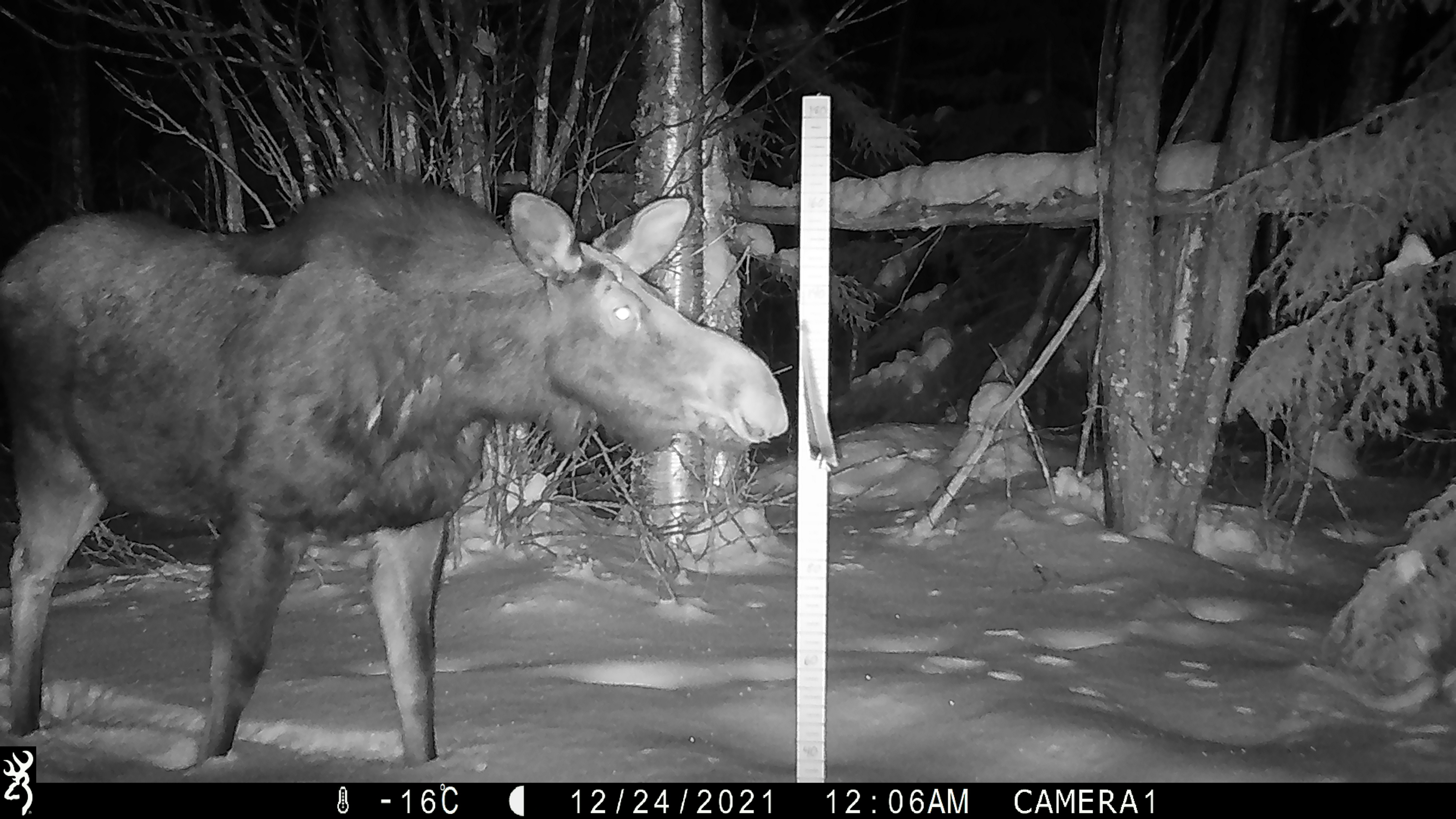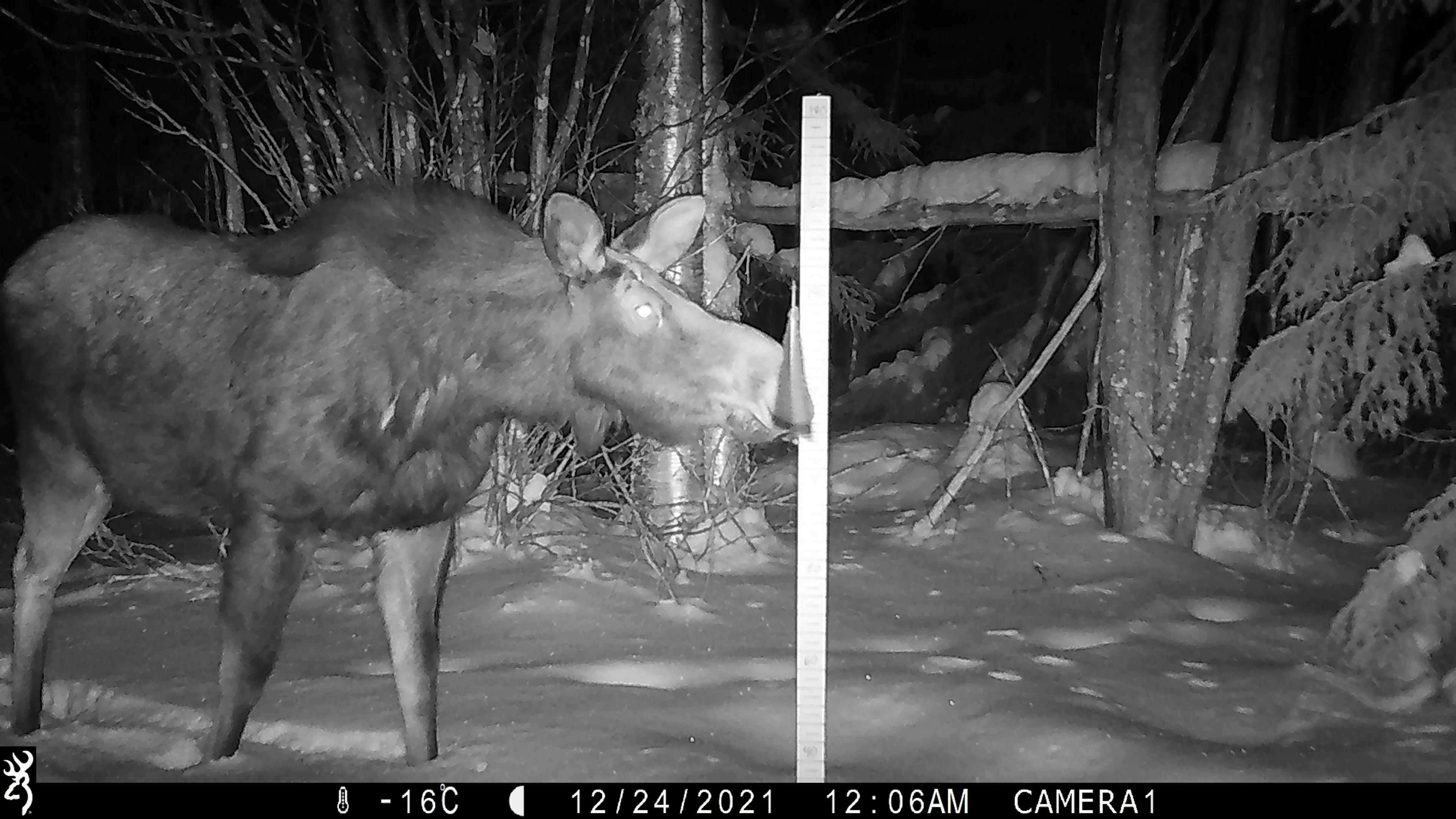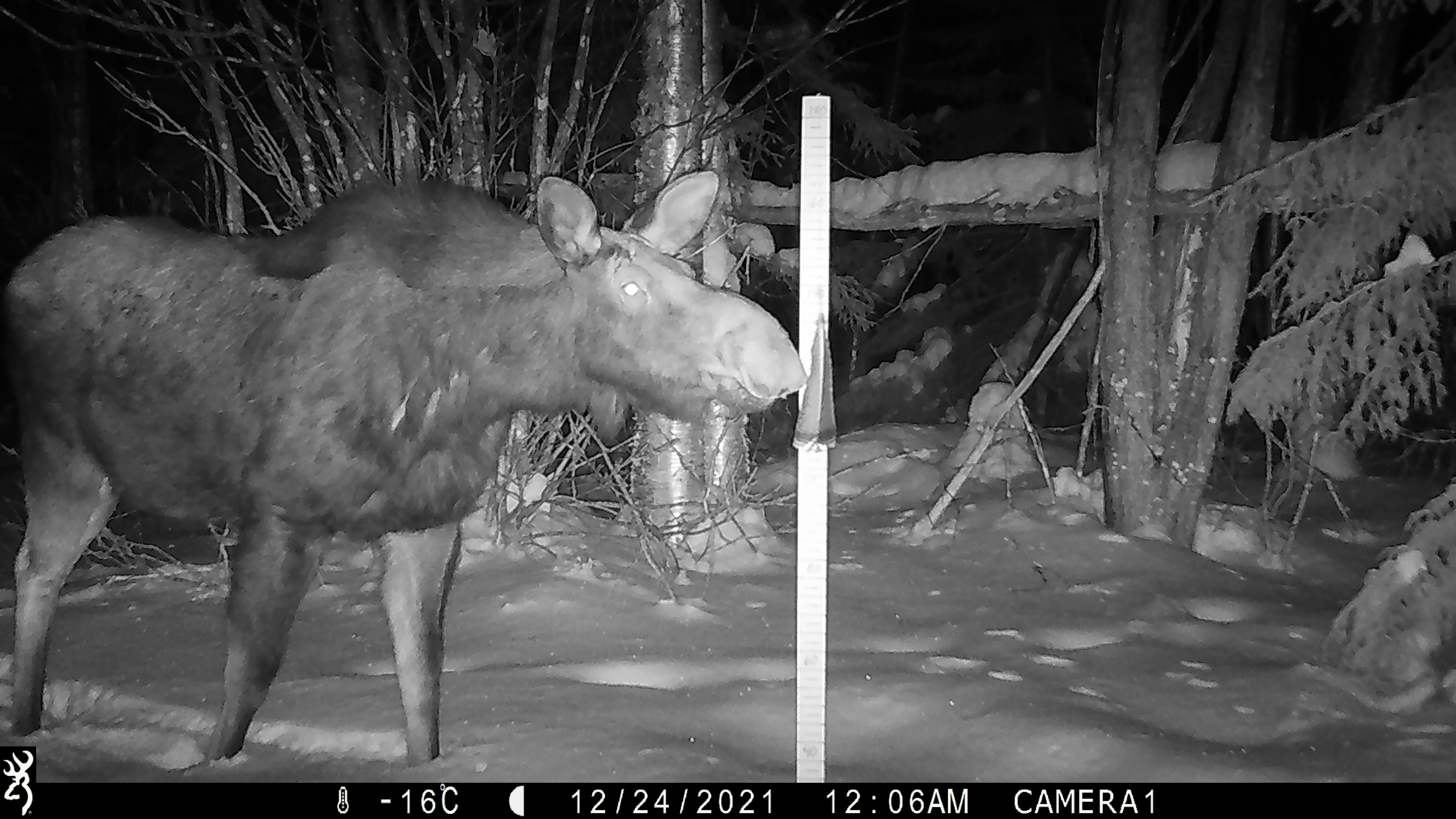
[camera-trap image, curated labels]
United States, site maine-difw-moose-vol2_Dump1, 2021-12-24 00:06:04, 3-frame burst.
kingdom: Animalia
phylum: Chordata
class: Mammalia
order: Artiodactyla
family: Cervidae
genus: Alces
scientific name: Alces alces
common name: moose